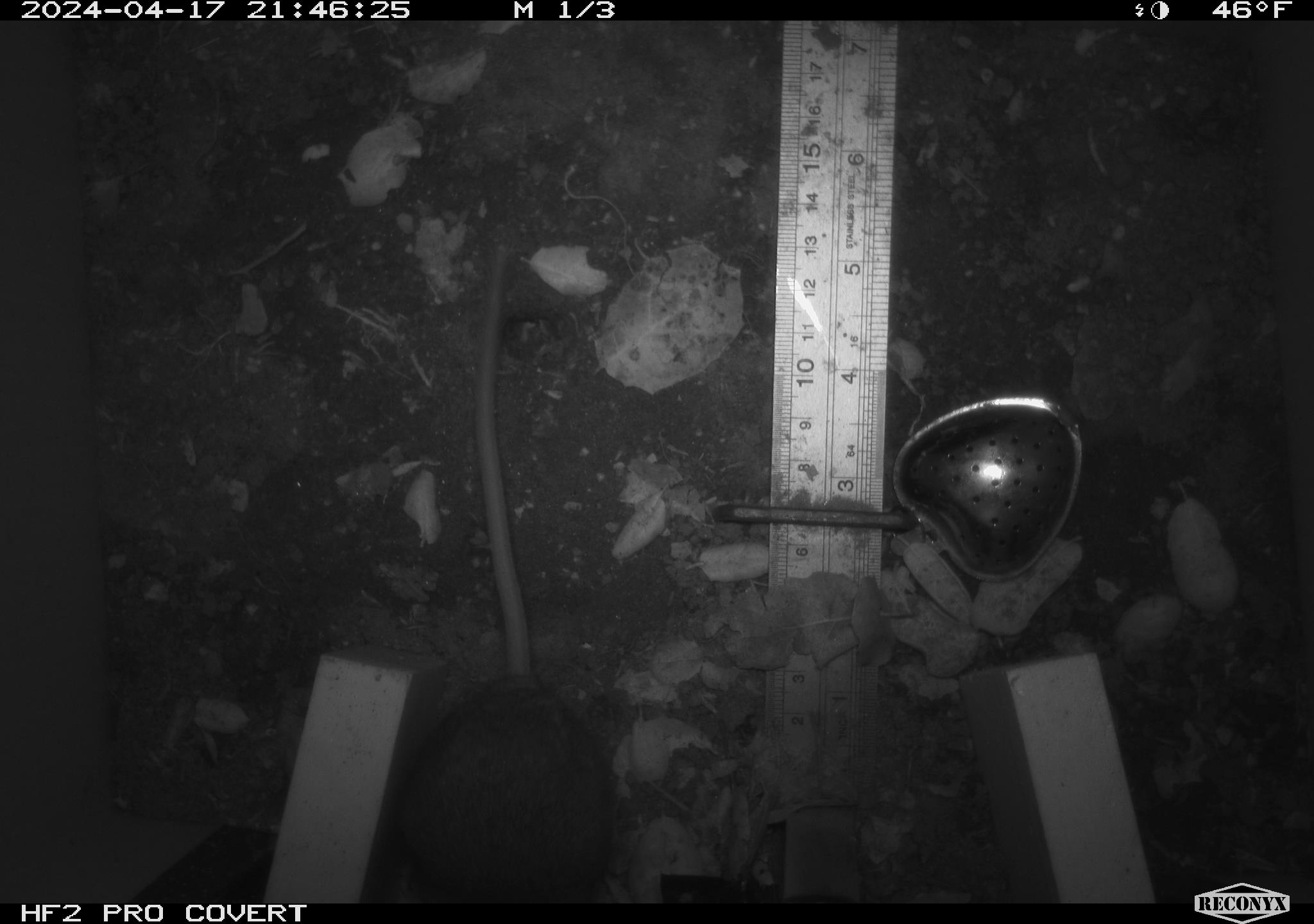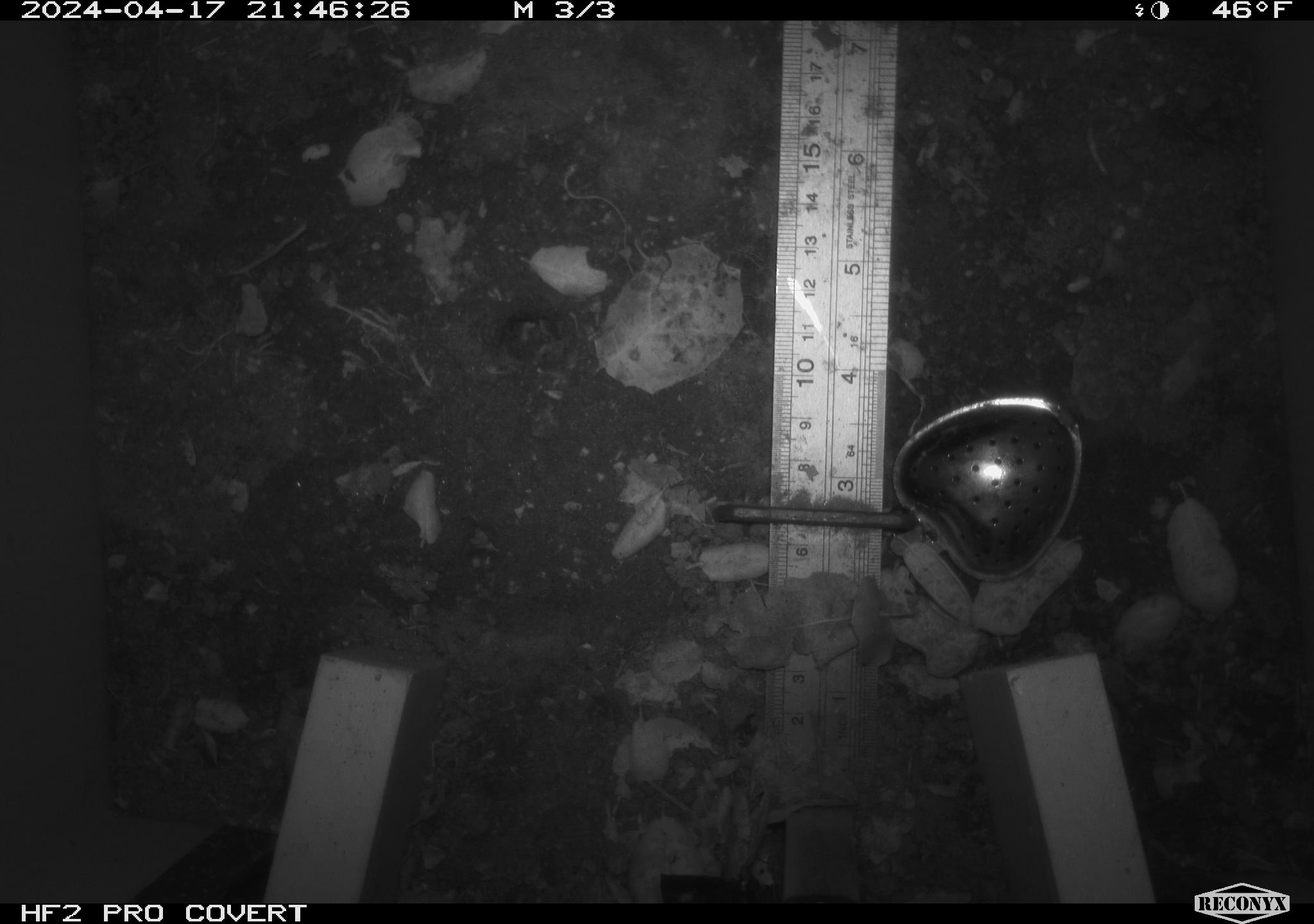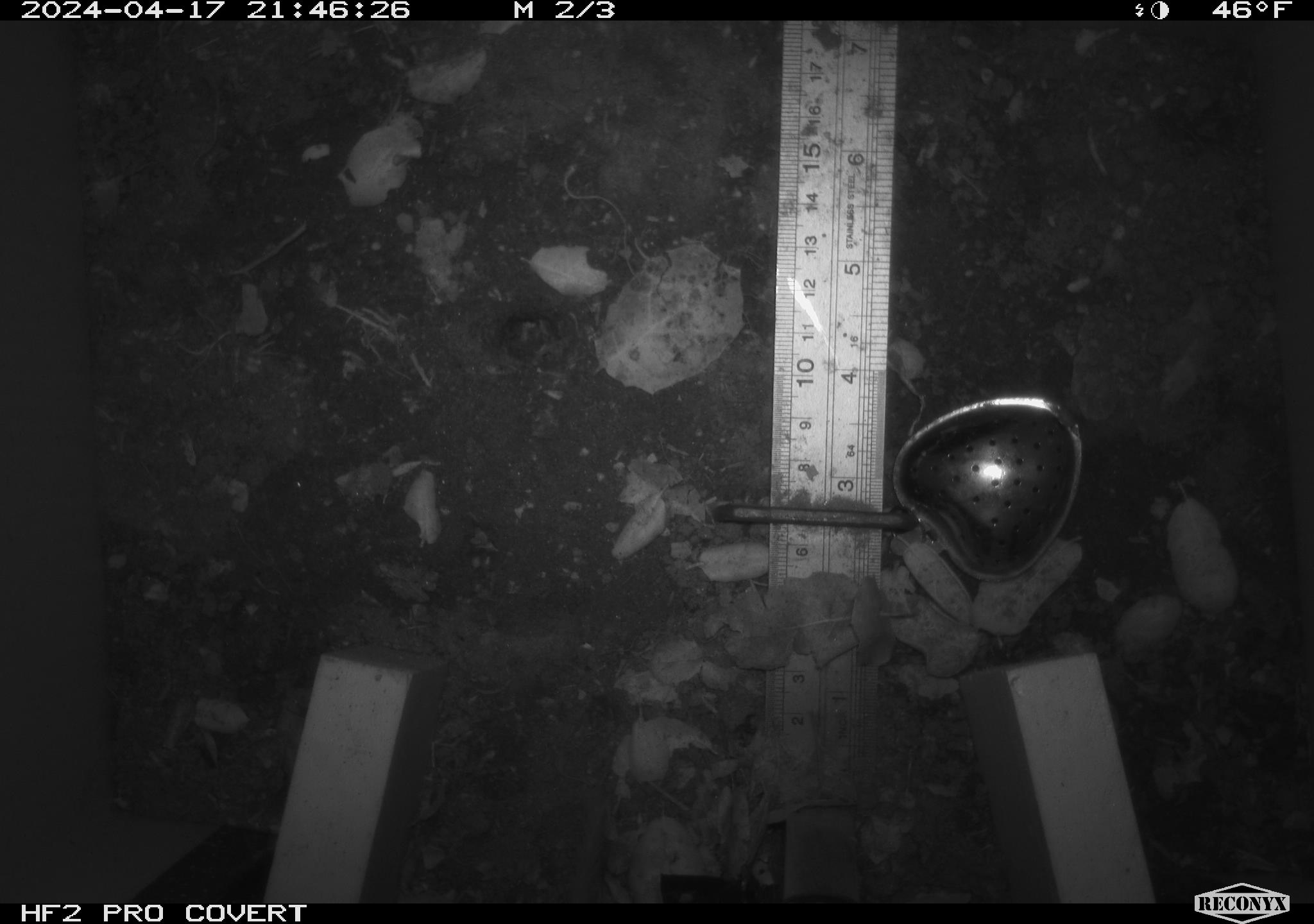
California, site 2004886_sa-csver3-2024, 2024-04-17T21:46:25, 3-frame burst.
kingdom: Animalia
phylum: Chordata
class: Mammalia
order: Rodentia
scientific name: Rodentia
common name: rodent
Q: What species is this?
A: Rodent (Rodentia).